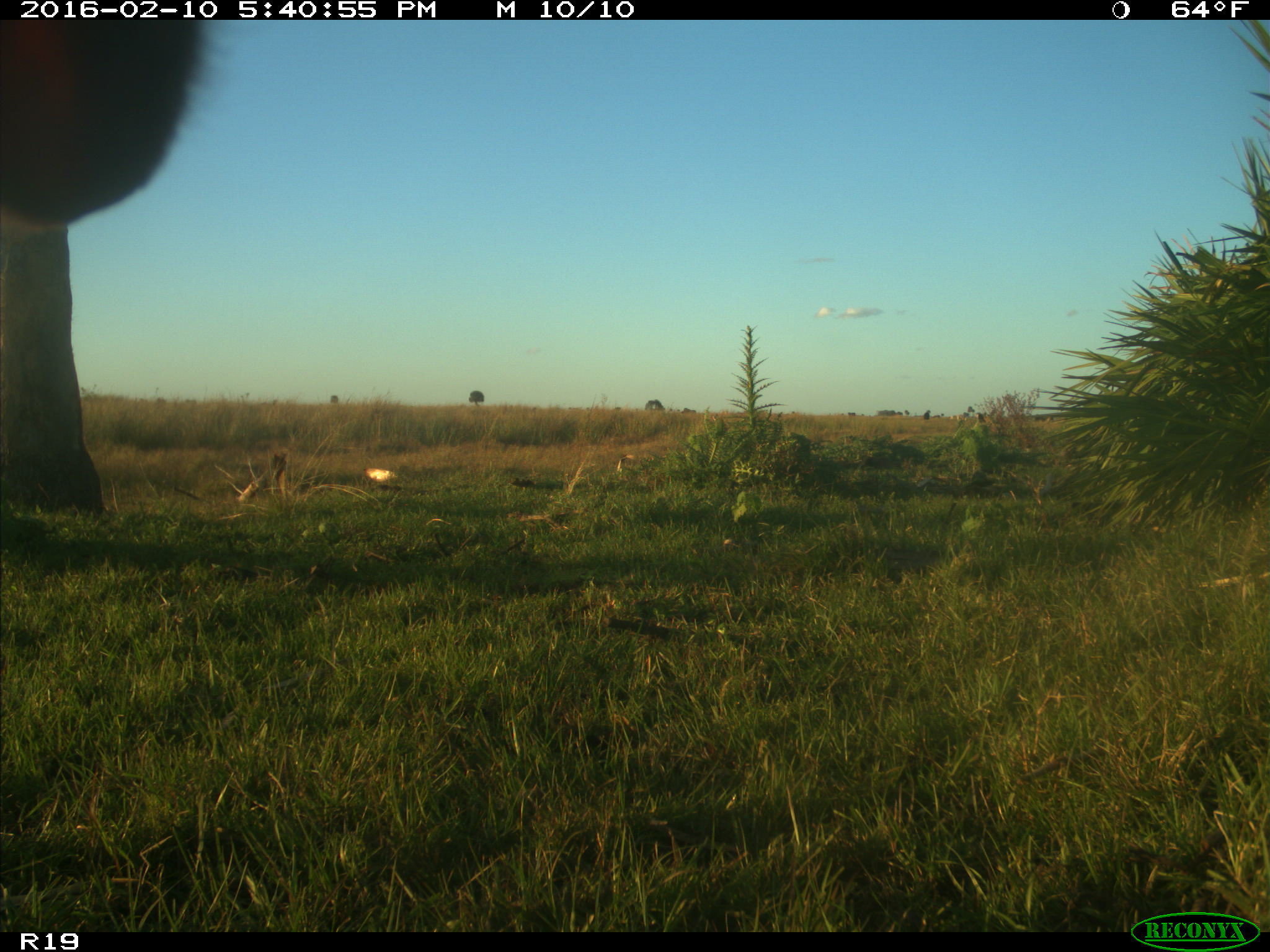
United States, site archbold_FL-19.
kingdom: Animalia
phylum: Chordata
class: Mammalia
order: Artiodactyla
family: Bovidae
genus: Bos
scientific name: Bos taurus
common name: domestic cow